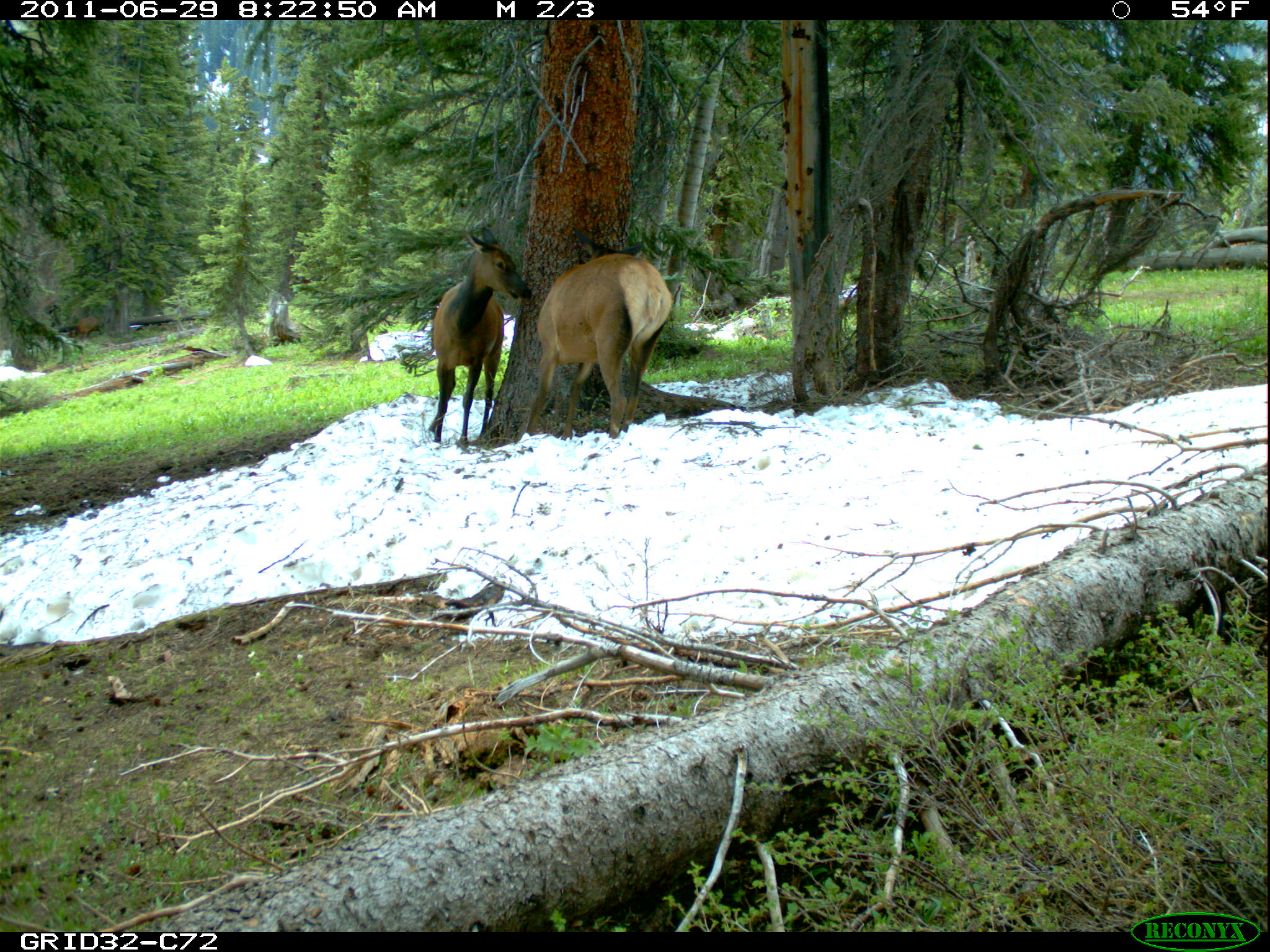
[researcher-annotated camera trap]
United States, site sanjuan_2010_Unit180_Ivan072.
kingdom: Animalia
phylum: Chordata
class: Mammalia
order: Artiodactyla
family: Cervidae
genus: Cervus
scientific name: Cervus elaphus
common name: red deer